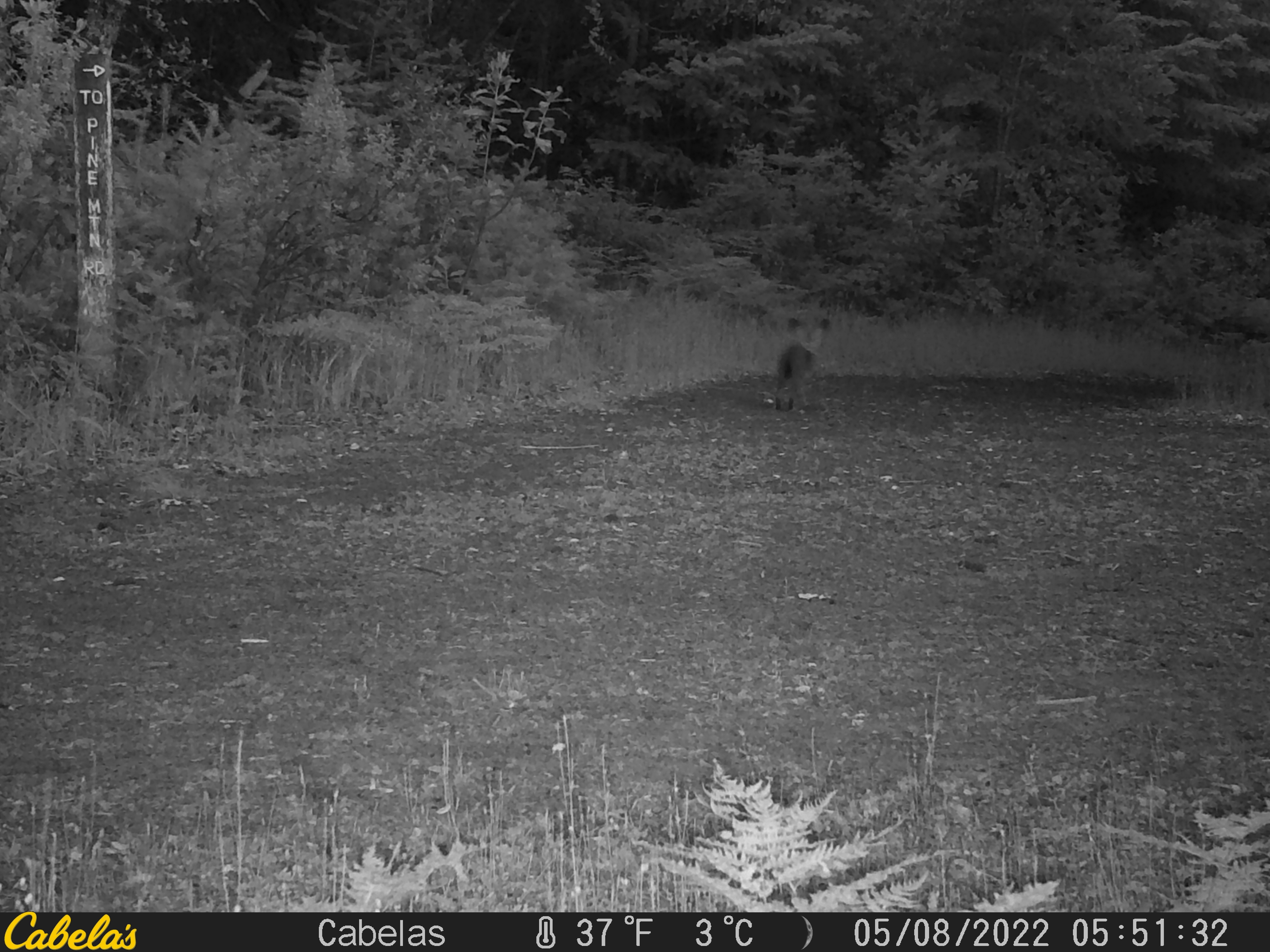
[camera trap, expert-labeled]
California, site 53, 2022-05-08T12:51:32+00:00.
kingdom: Animalia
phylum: Chordata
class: Mammalia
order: Lagomorpha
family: Leporidae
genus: Lepus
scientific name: Lepus californicus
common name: black-tailed jackrabbit